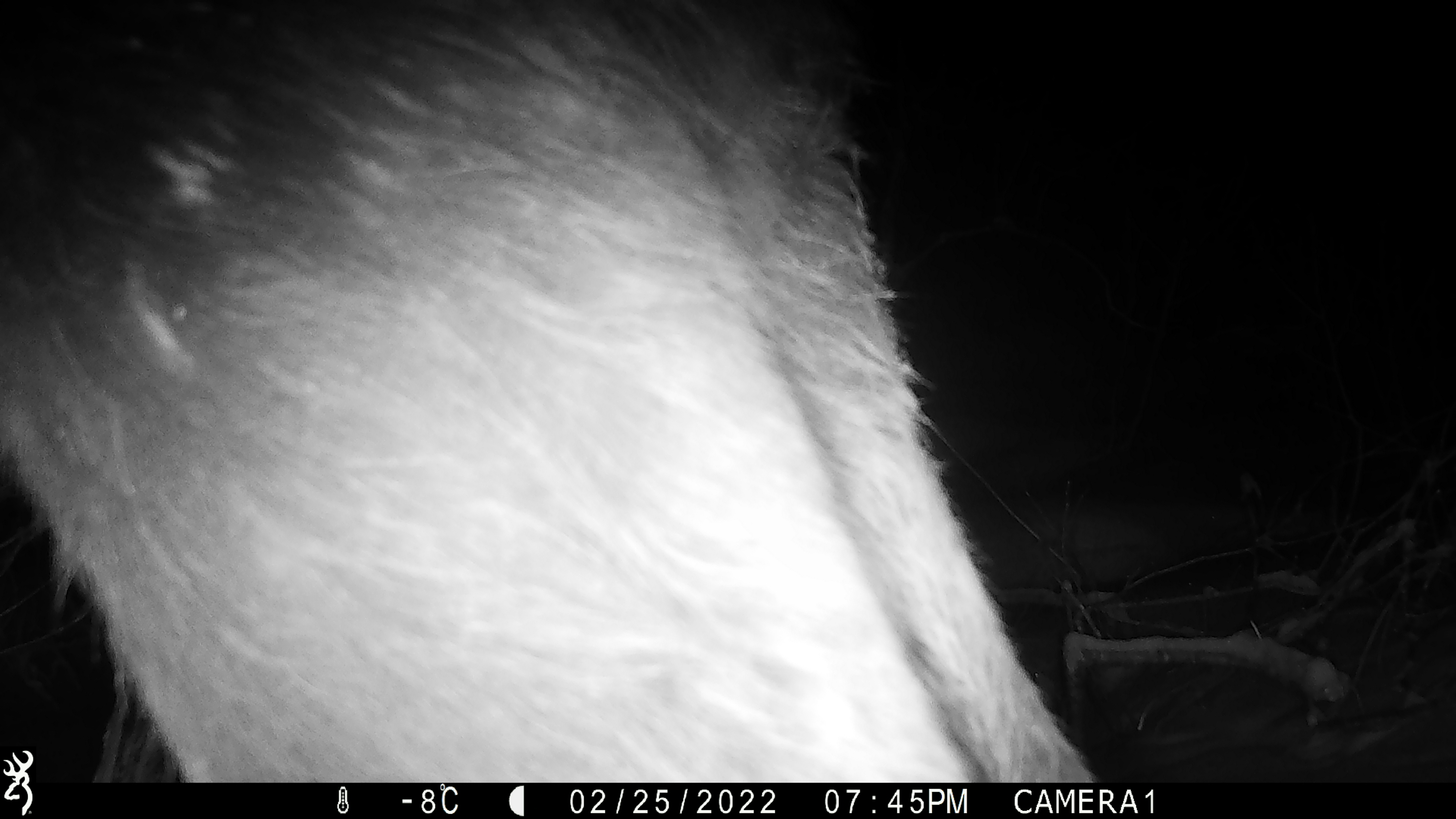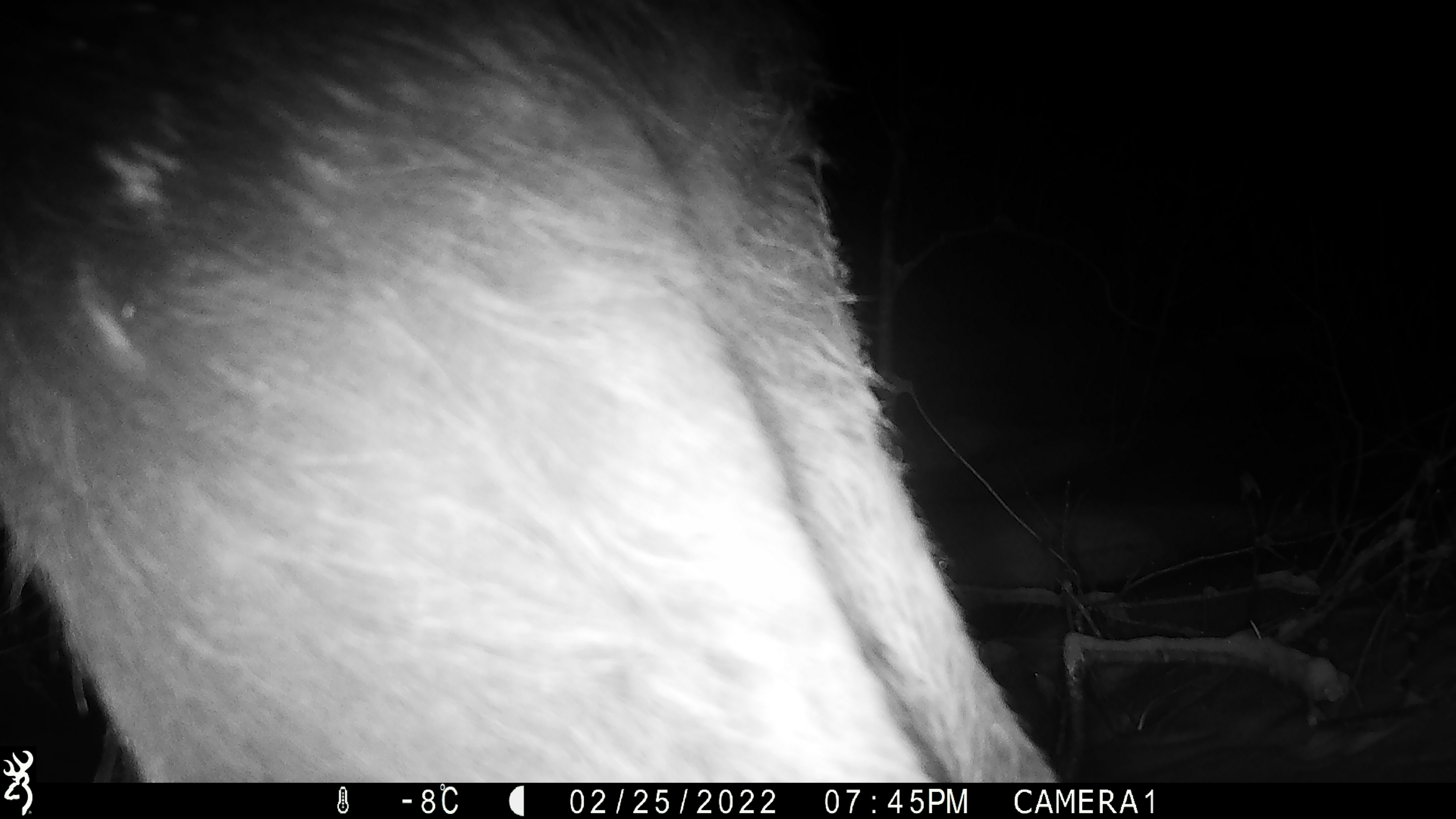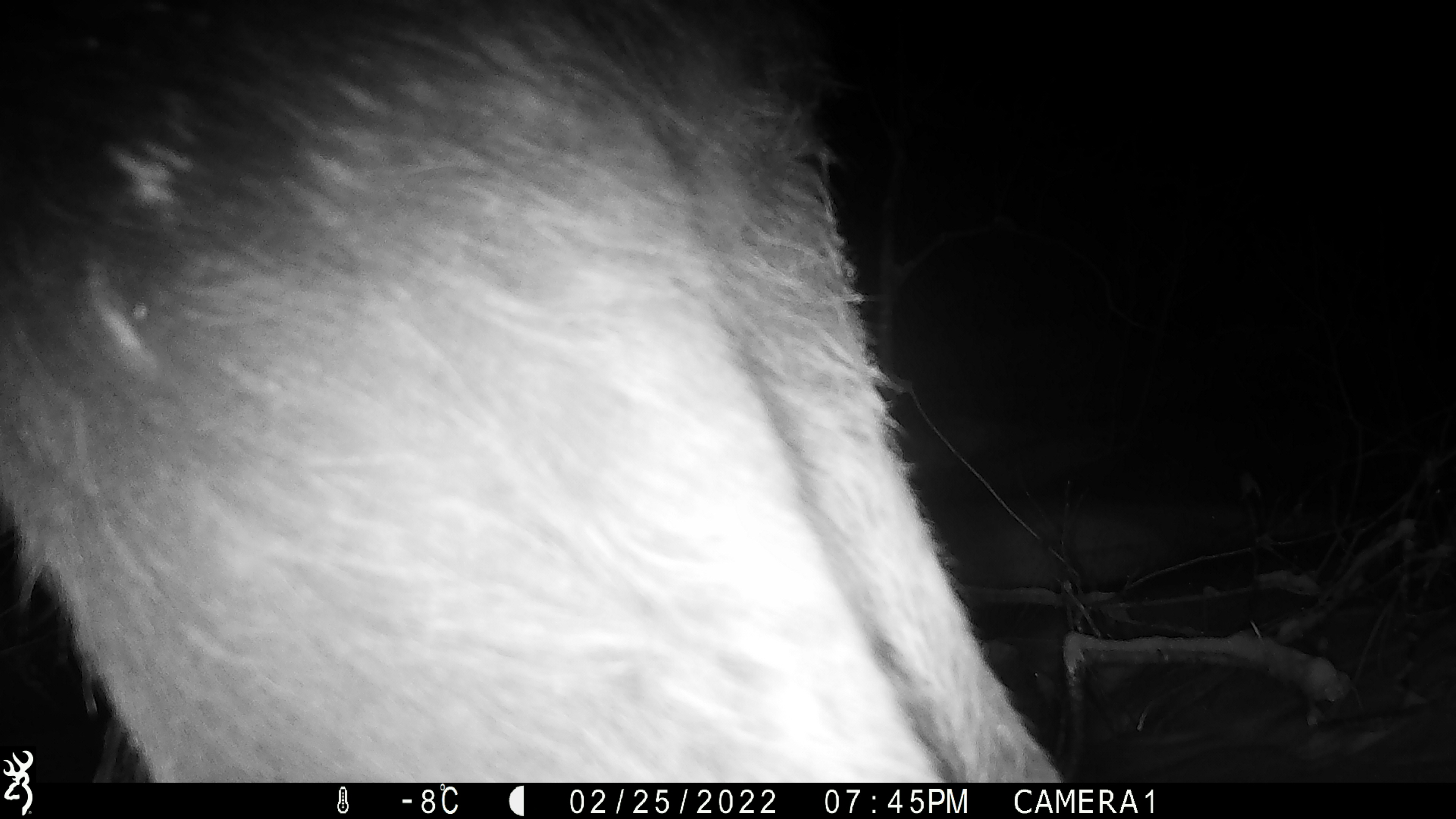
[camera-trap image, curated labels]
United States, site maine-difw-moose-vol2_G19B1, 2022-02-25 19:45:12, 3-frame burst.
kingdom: Animalia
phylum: Chordata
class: Mammalia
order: Artiodactyla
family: Cervidae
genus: Alces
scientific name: Alces alces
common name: moose